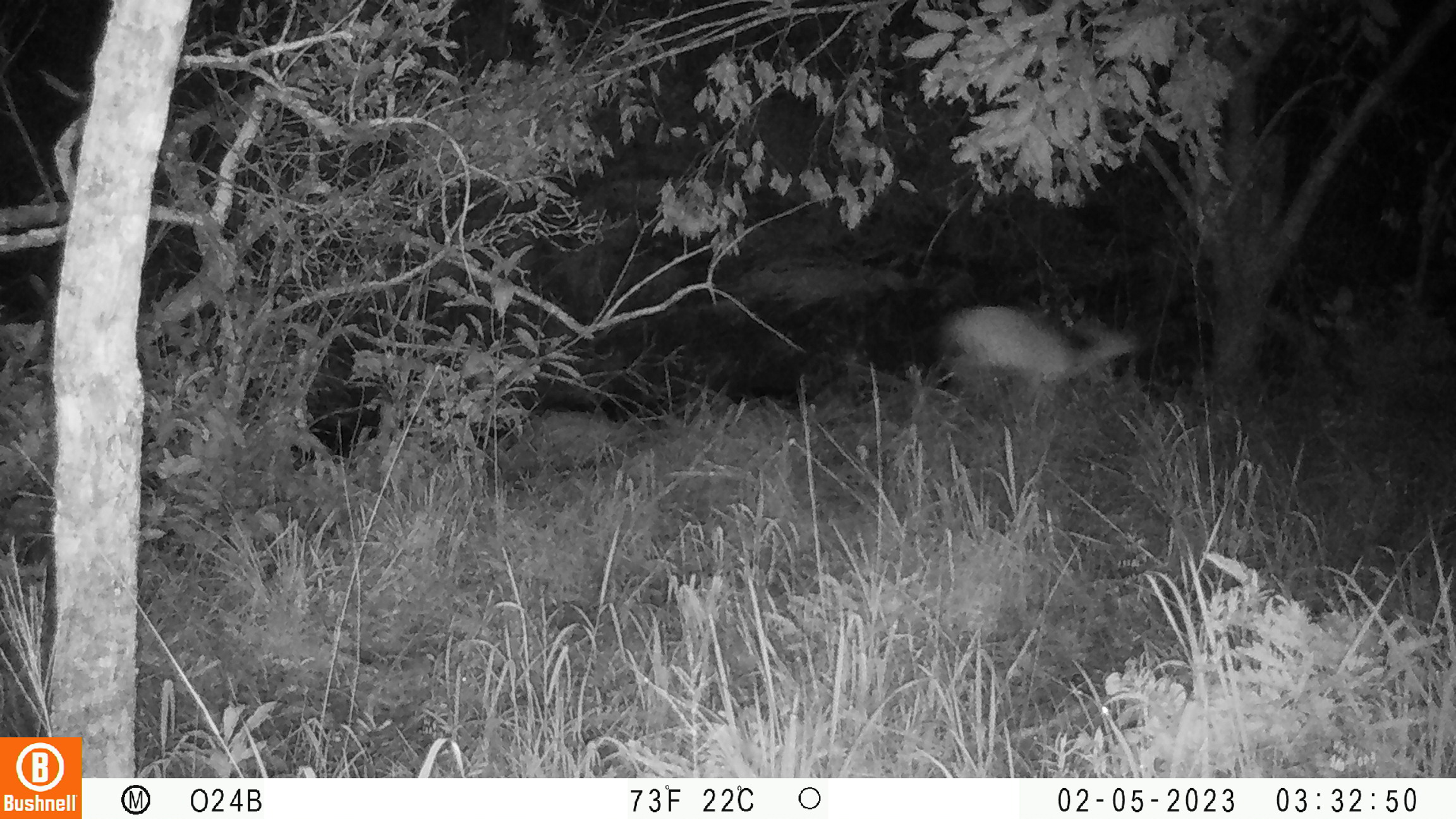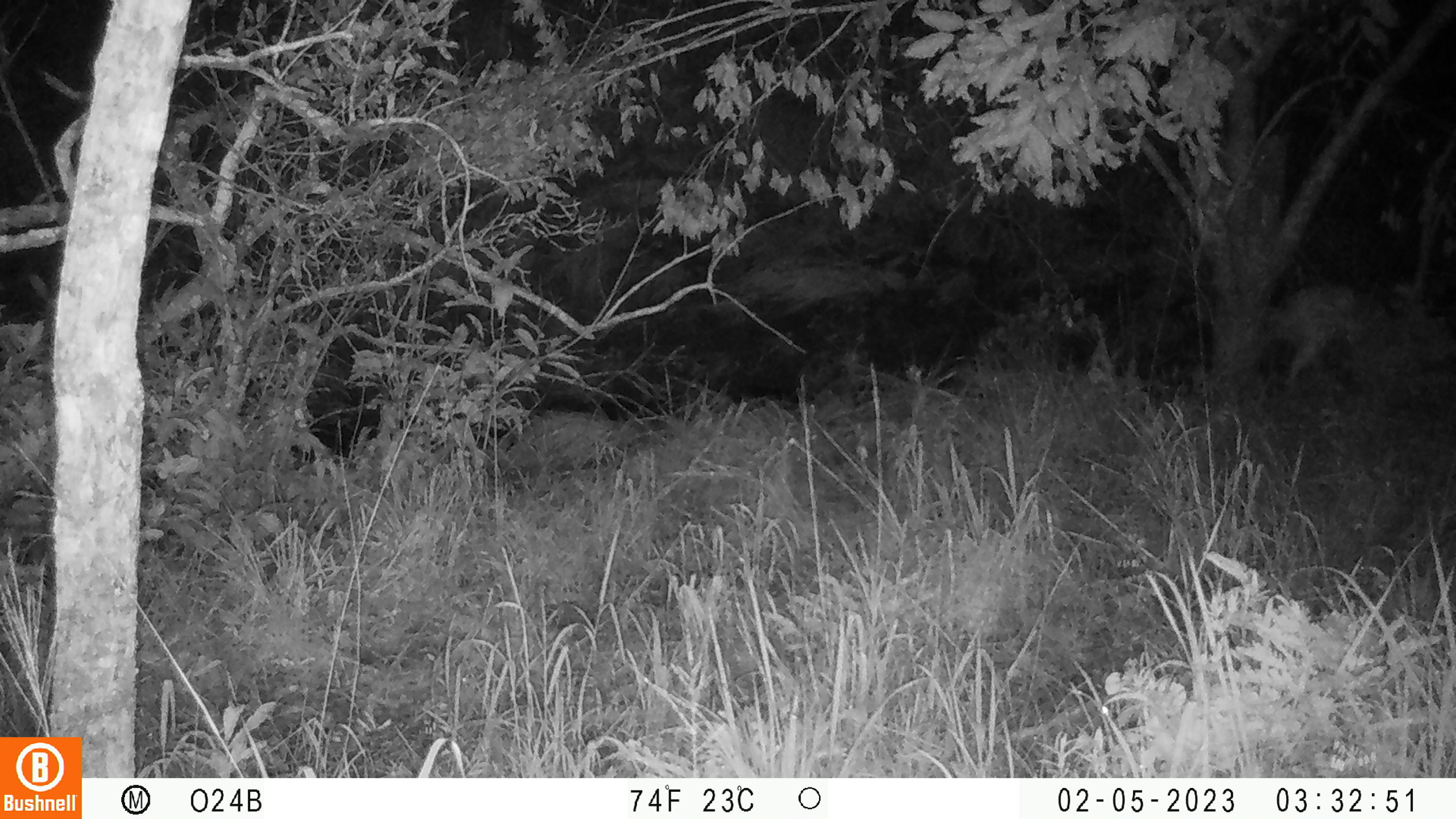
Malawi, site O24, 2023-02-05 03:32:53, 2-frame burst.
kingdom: Animalia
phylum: Chordata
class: Mammalia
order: Artiodactyla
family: Bovidae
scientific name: Antilopinae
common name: small antelope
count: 1